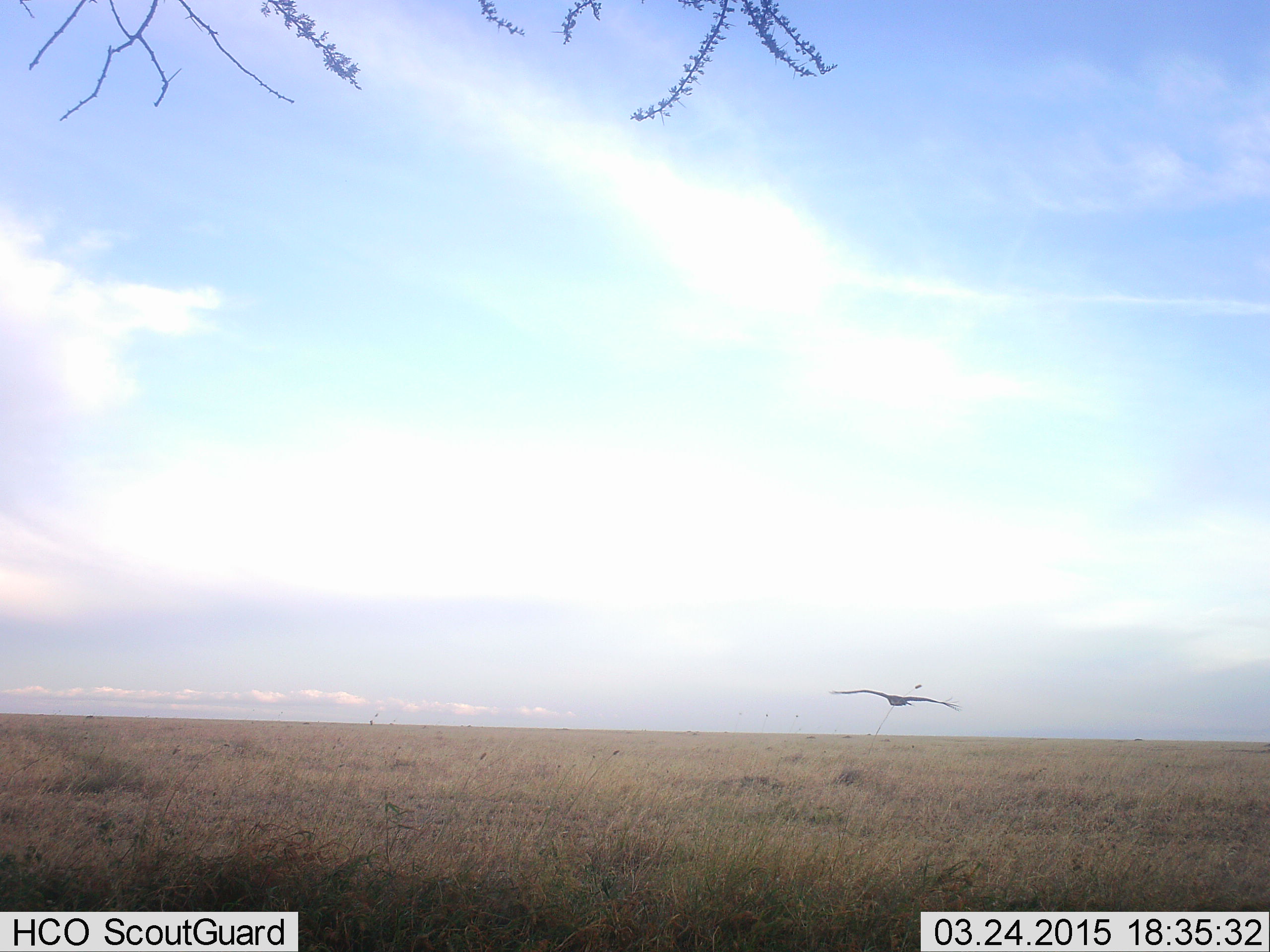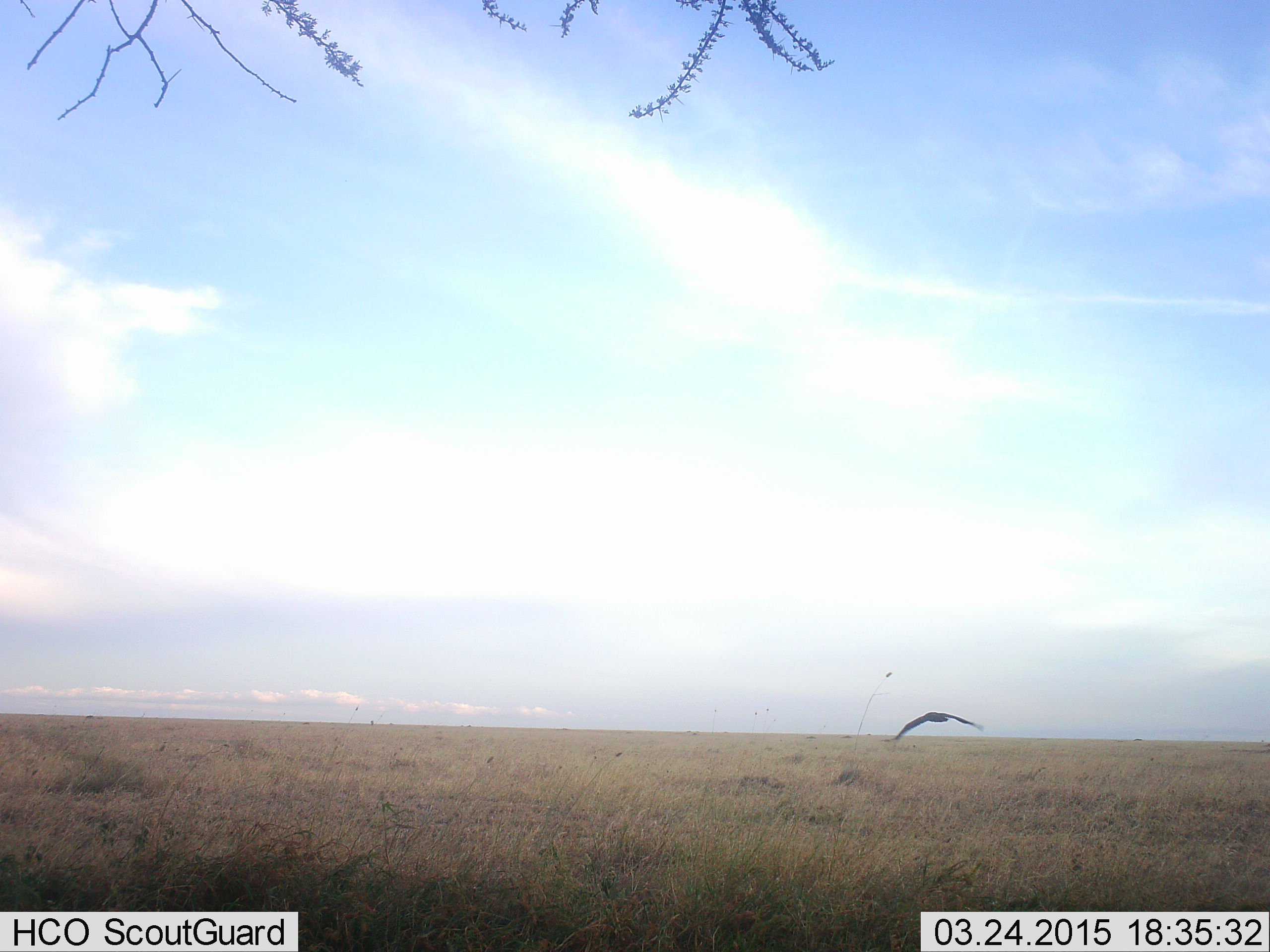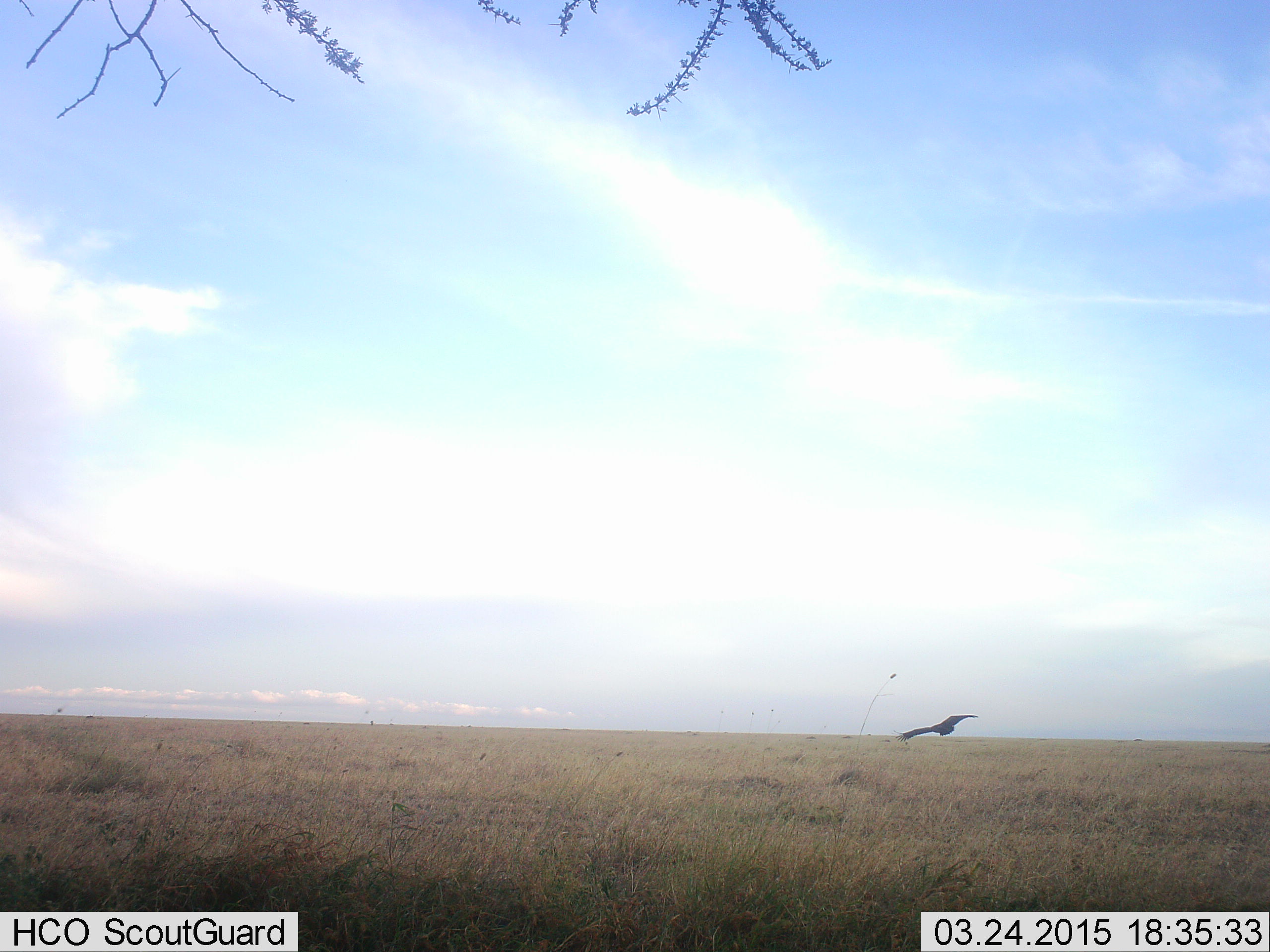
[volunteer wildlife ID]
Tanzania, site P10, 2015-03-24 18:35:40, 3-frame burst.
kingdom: Animalia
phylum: Chordata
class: Aves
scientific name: Aves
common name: bird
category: otherbird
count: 1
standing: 0%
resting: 0%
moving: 100%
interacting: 0%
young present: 0%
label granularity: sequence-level